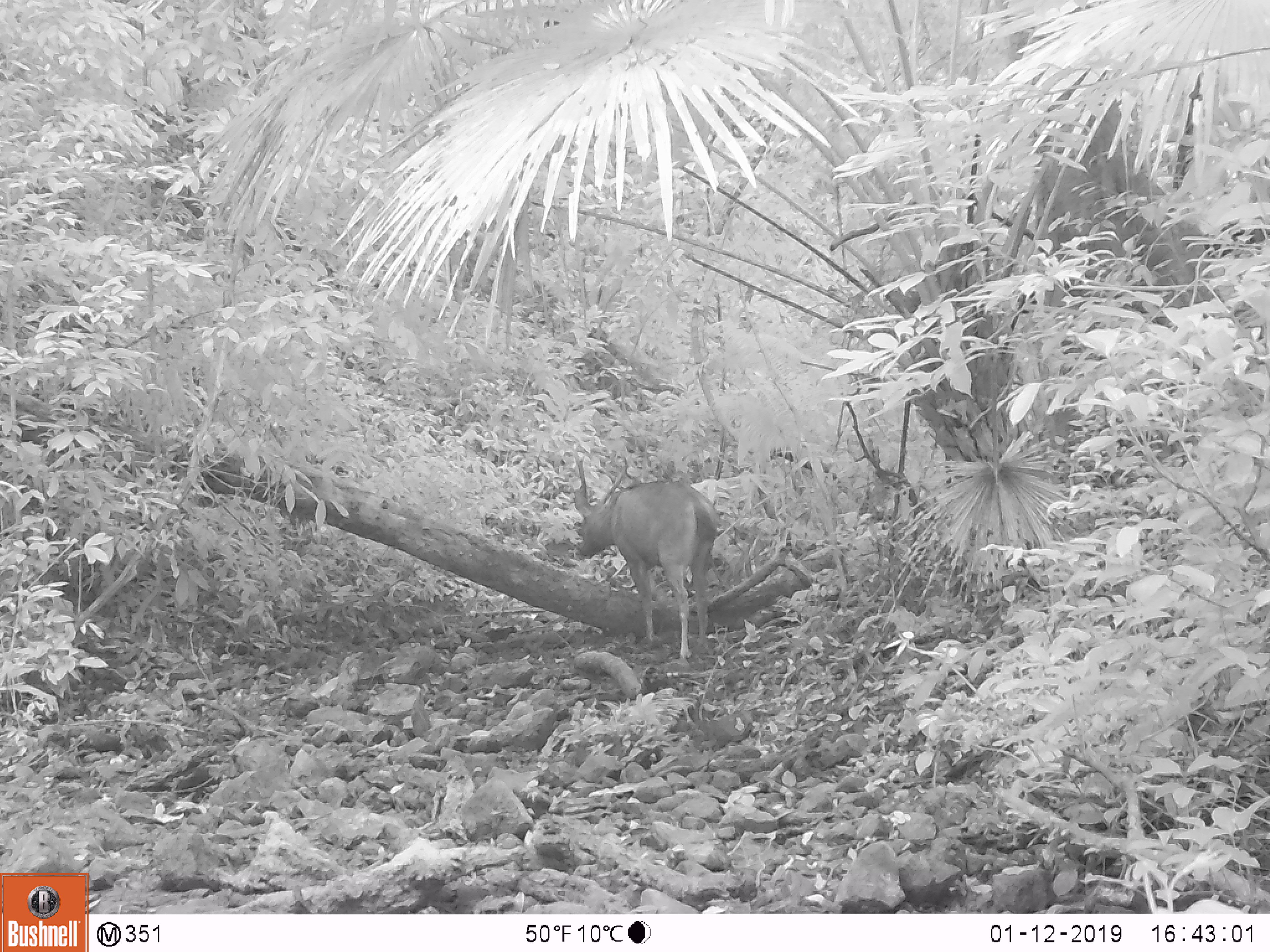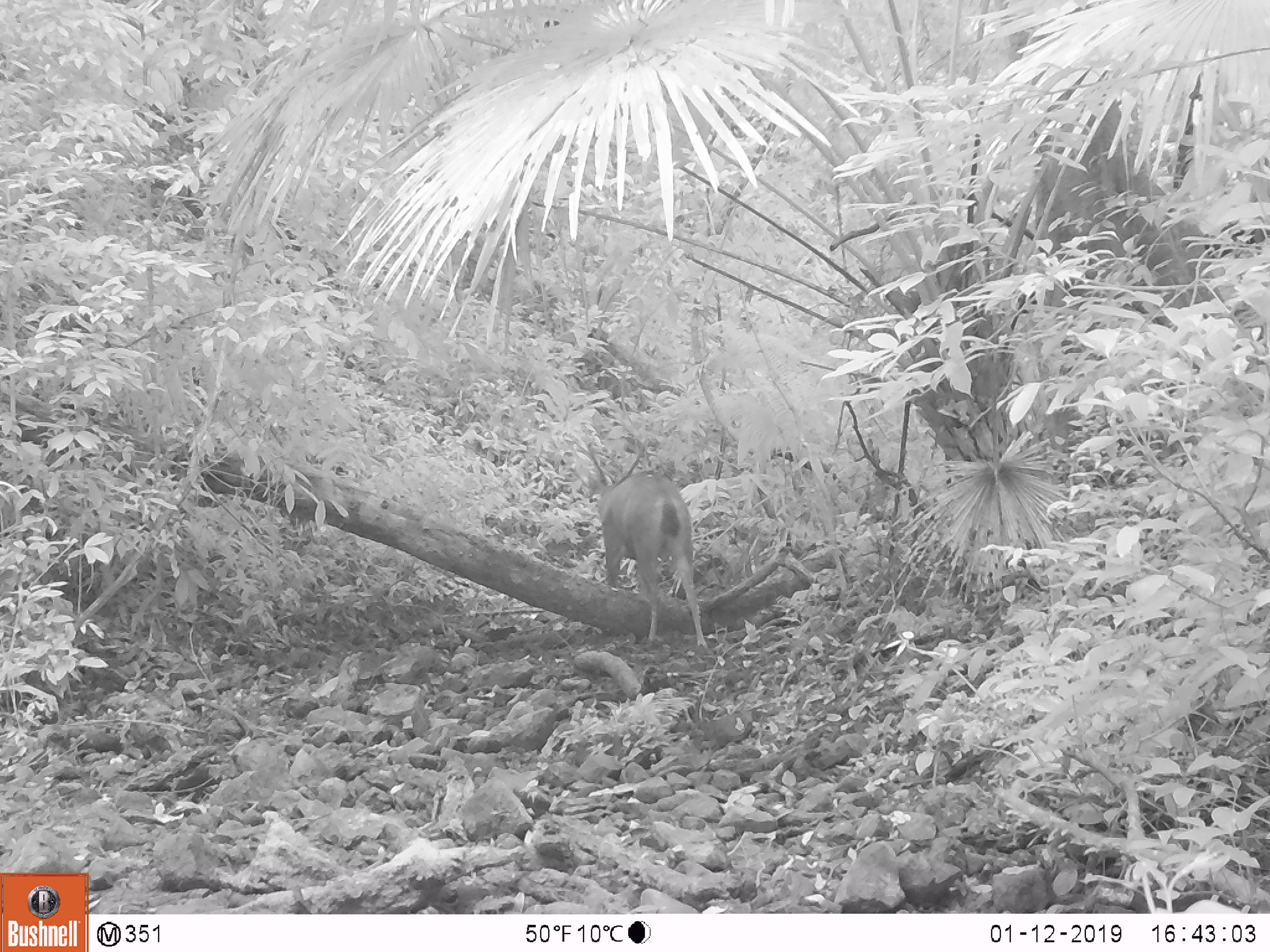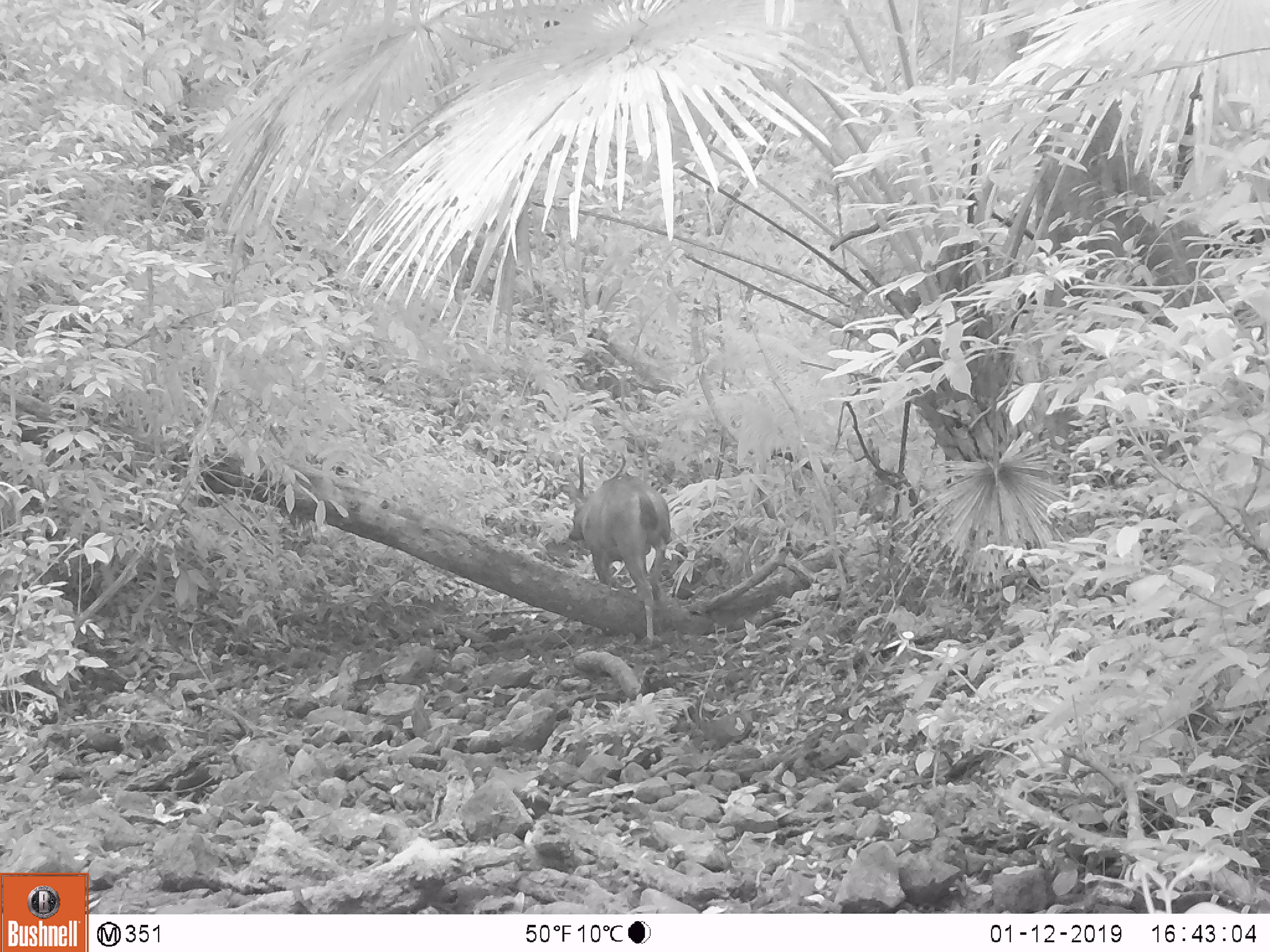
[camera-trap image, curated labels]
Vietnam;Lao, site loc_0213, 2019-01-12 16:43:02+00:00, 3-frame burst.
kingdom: Animalia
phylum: Chordata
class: Mammalia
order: Artiodactyla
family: Cervidae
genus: Rusa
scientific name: Rusa unicolor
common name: sambar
Sambar (Rusa unicolor). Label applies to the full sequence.